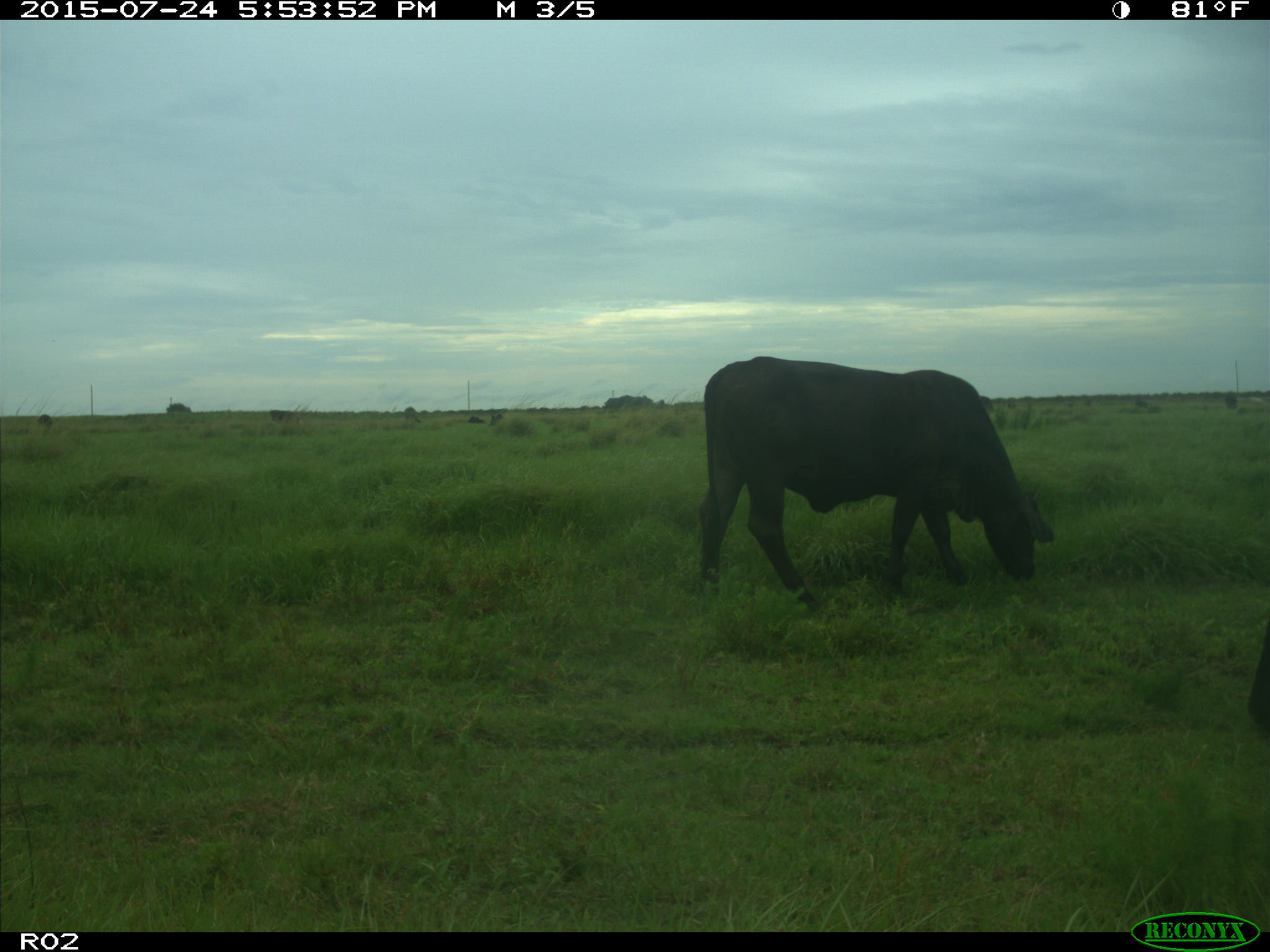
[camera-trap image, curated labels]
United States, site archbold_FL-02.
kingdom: Animalia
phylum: Chordata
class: Mammalia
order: Artiodactyla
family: Bovidae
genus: Bos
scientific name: Bos taurus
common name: domestic cow